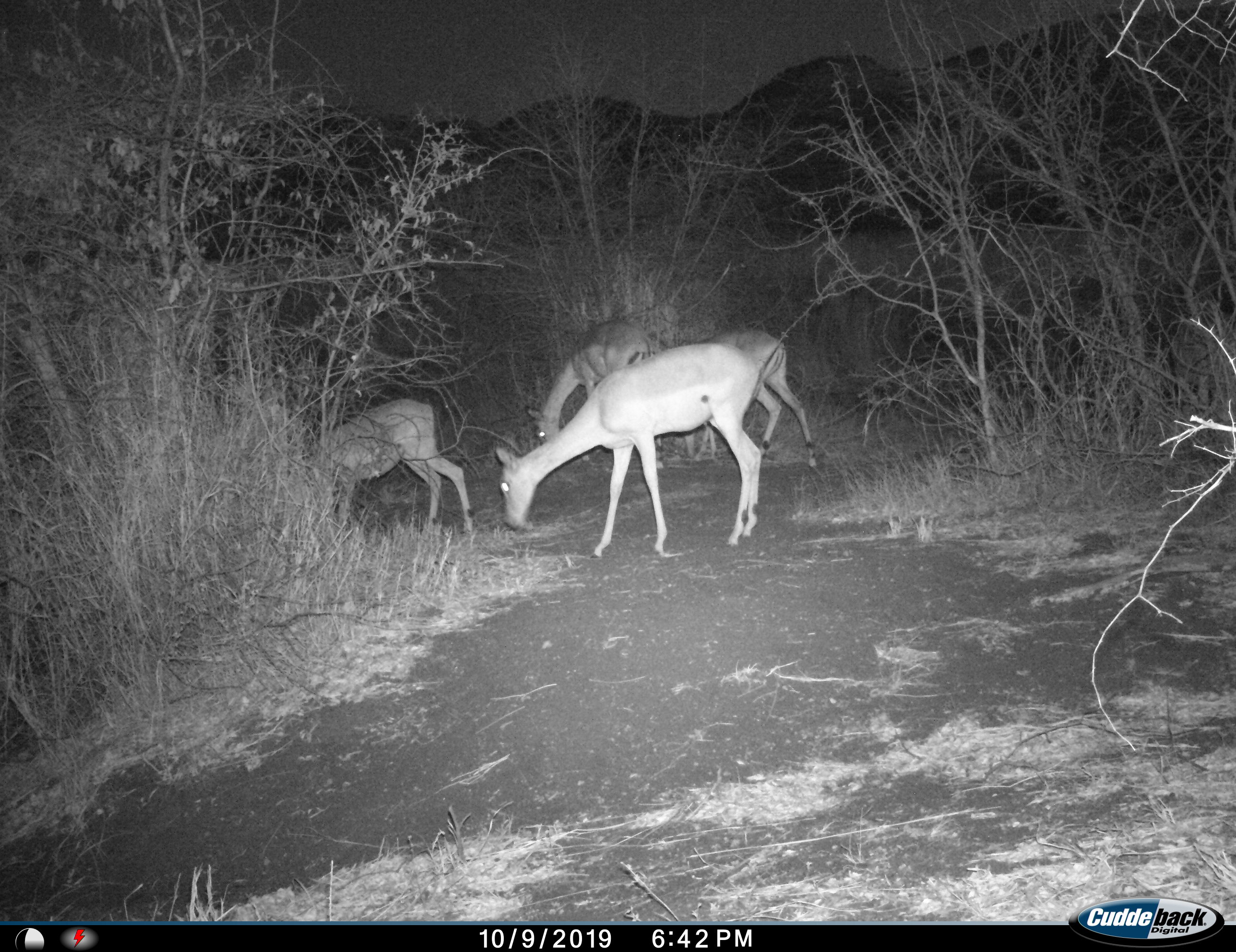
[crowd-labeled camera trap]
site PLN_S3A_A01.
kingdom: Animalia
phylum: Chordata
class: Mammalia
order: Artiodactyla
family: Bovidae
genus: Aepyceros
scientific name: Aepyceros melampus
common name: impala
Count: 4.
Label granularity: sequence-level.